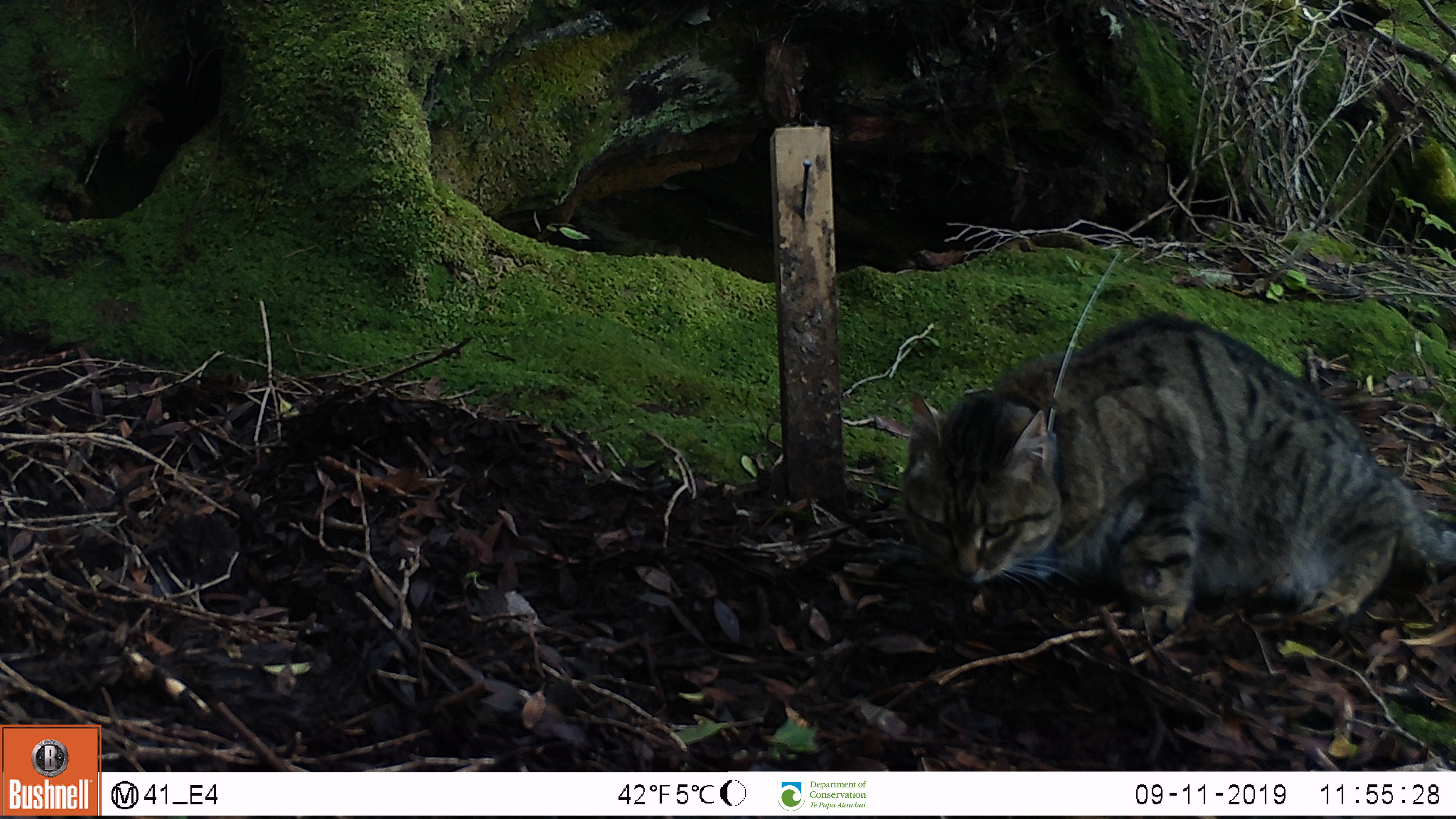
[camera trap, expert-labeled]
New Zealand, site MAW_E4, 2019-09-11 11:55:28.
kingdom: Animalia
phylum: Chordata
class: Mammalia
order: Carnivora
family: Felidae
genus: Felis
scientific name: Felis catus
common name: domestic cat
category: cat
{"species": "cat (domestic cat) (Felis catus)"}